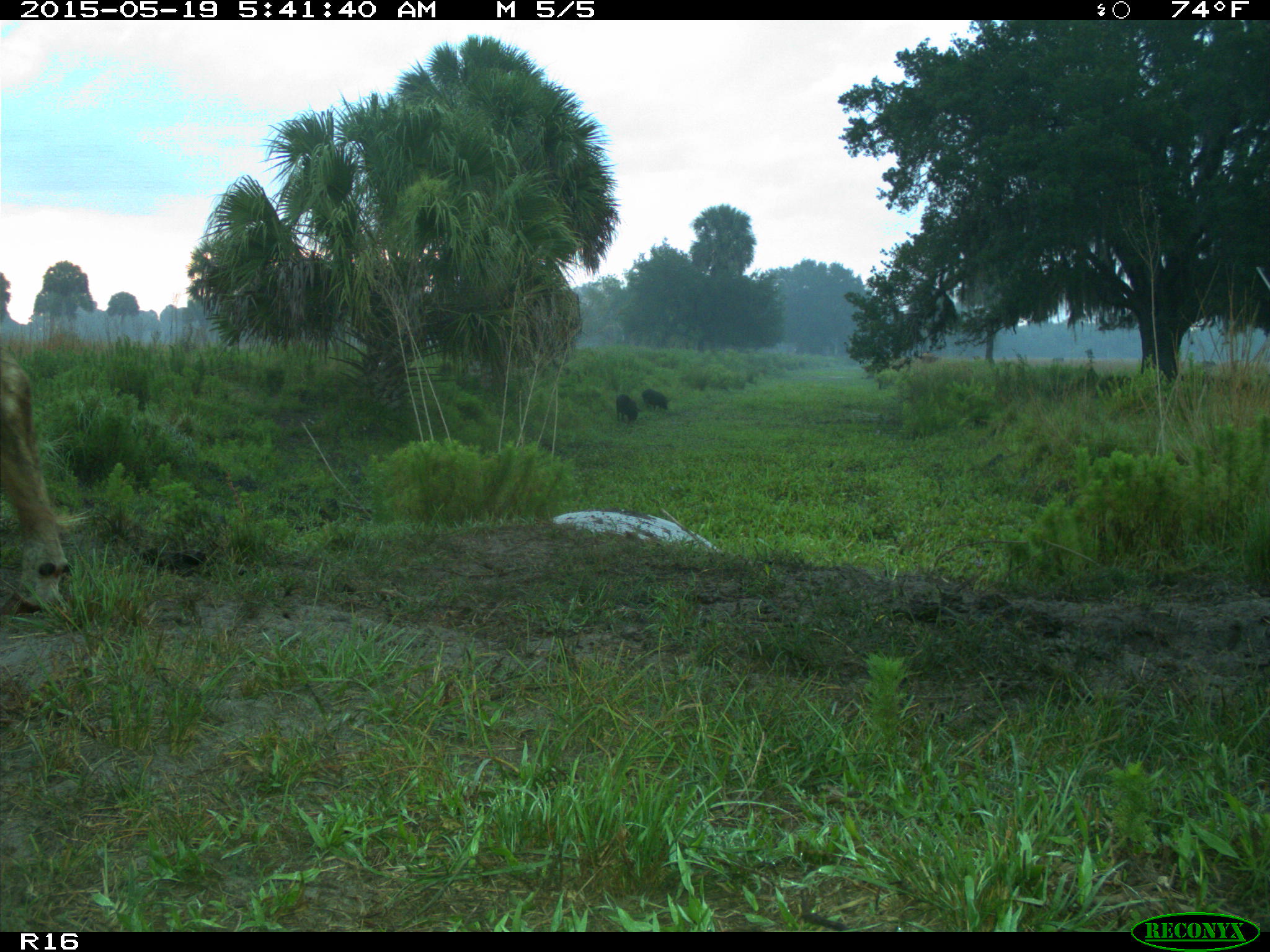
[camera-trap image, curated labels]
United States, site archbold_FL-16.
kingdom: Animalia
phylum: Chordata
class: Mammalia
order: Artiodactyla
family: Suidae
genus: Sus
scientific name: Sus scrofa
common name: wild boar